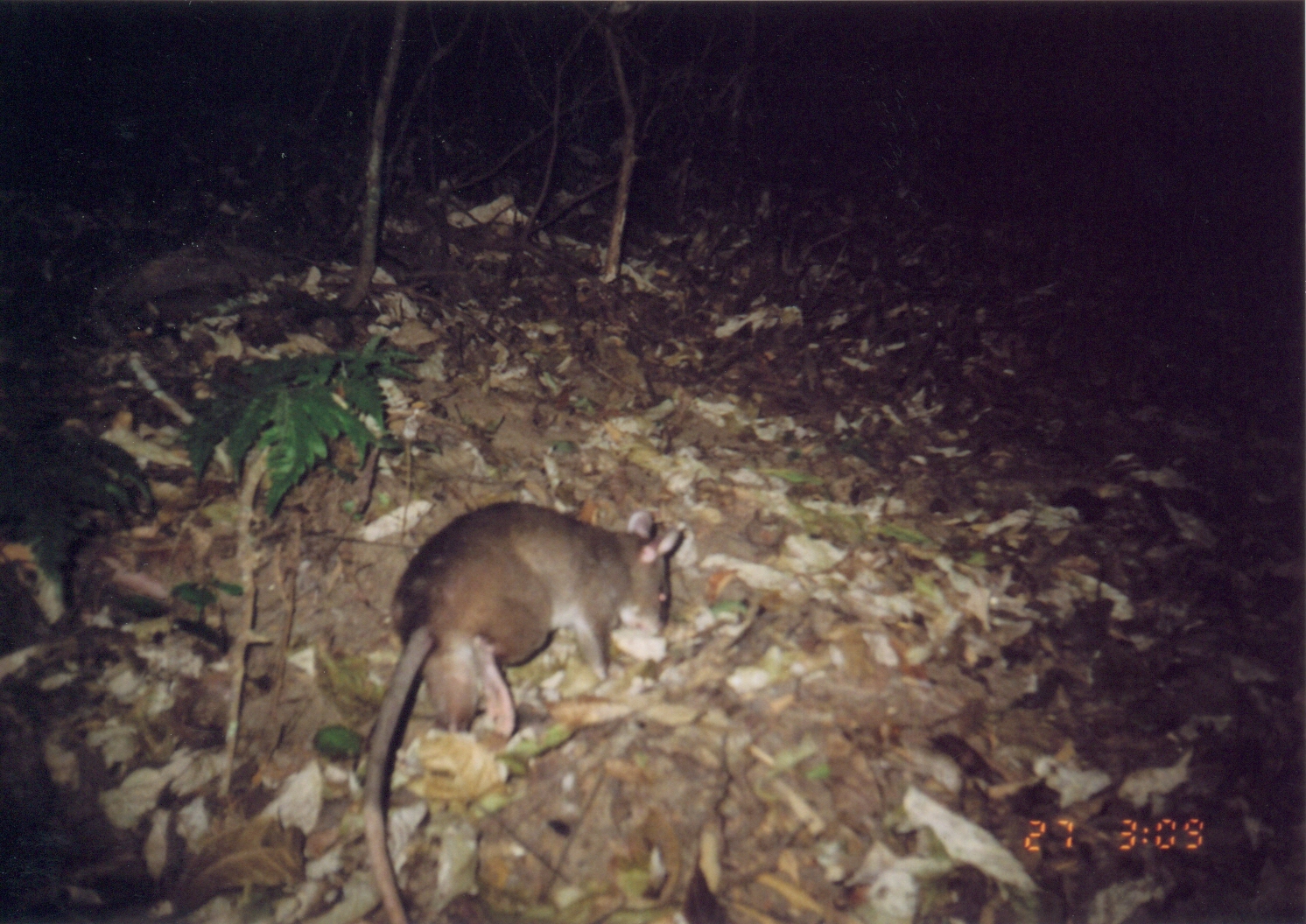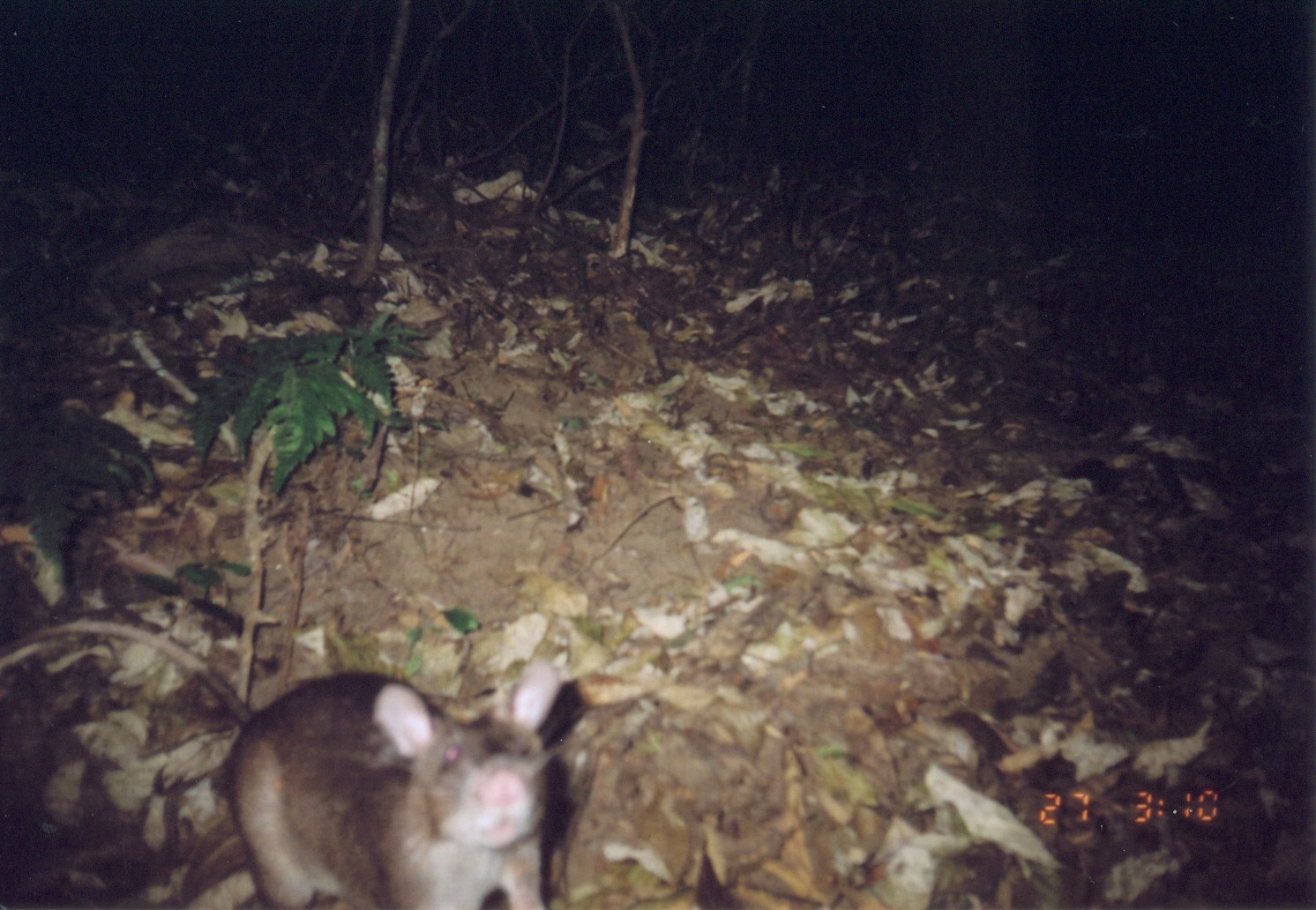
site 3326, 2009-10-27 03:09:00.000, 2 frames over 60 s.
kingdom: Animalia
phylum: Chordata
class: Mammalia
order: Rodentia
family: Nesomyidae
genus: Cricetomys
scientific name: Cricetomys gambianus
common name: african giant pouched rat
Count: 1.